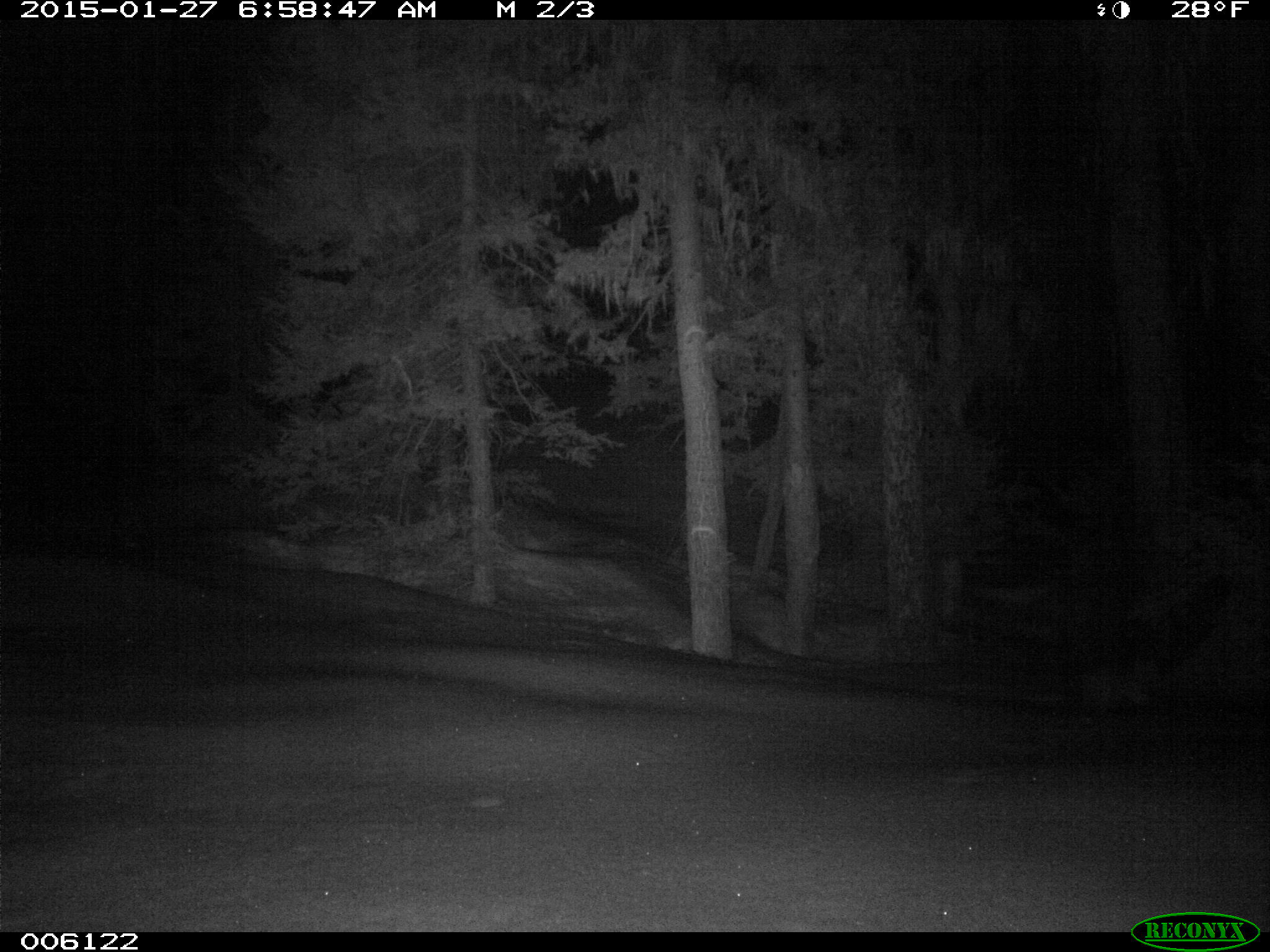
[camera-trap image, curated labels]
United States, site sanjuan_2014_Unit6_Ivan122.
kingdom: Animalia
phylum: Chordata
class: Mammalia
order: Carnivora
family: Mustelidae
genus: Martes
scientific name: Martes americana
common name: american marten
Martes americana (american marten).